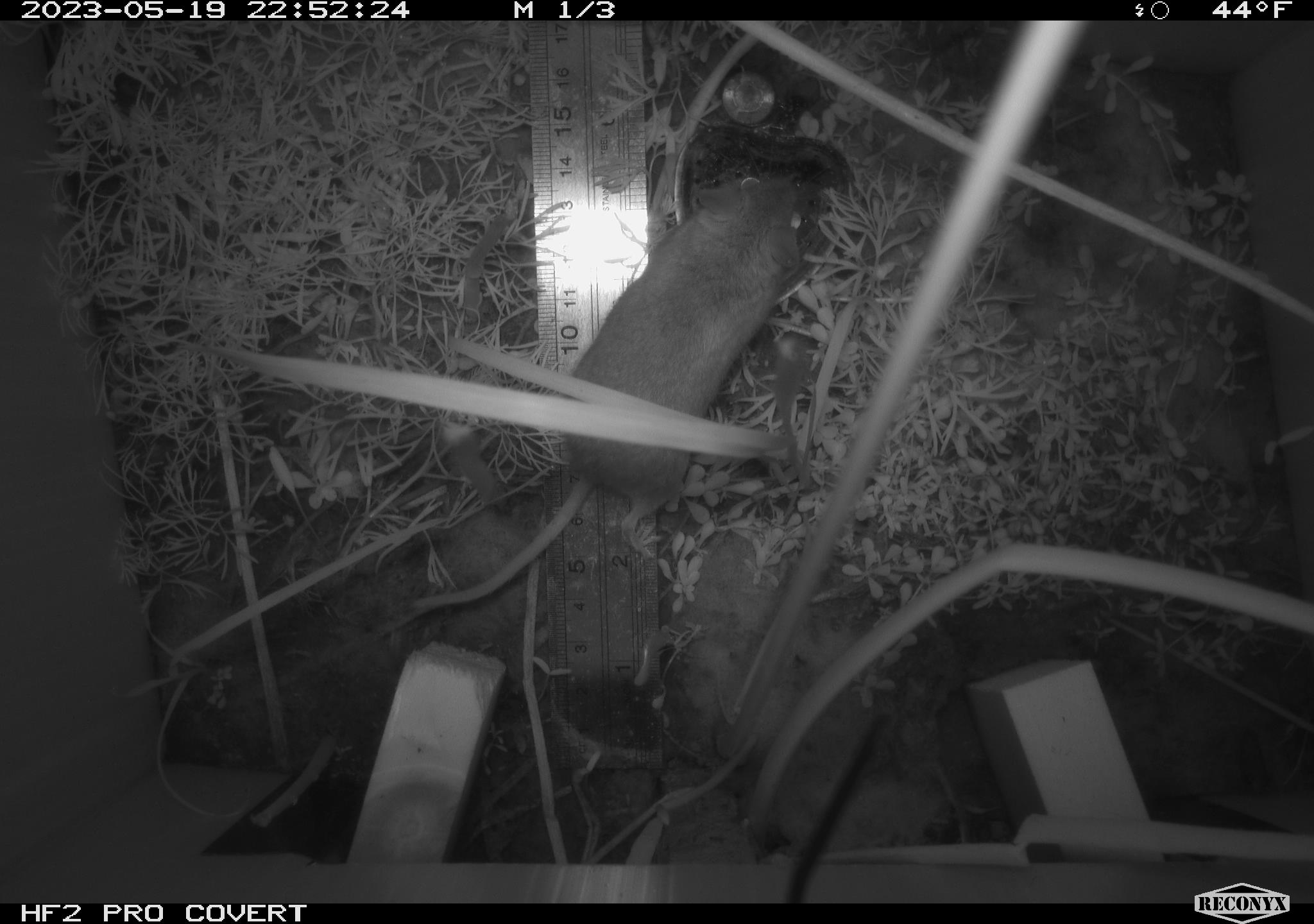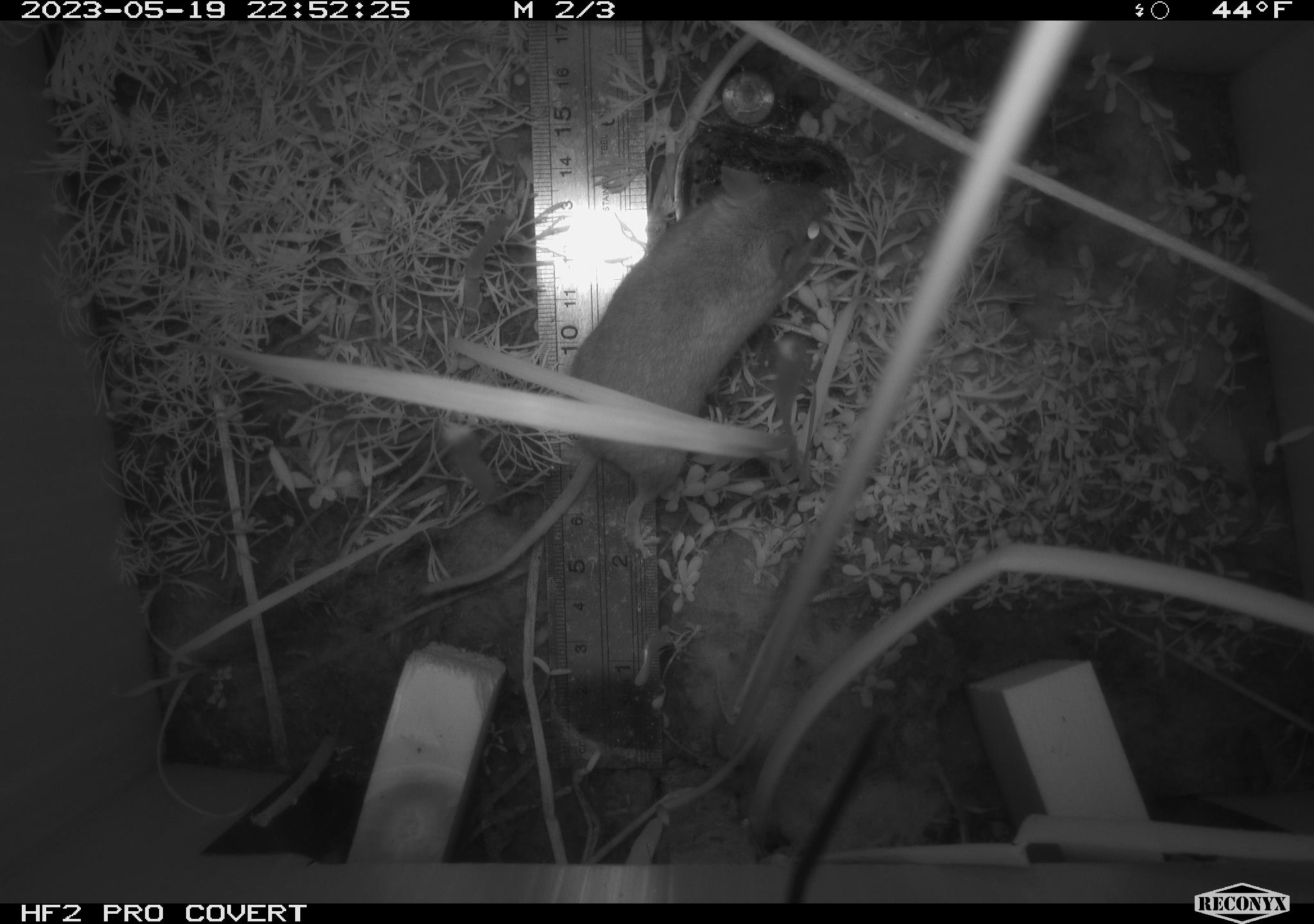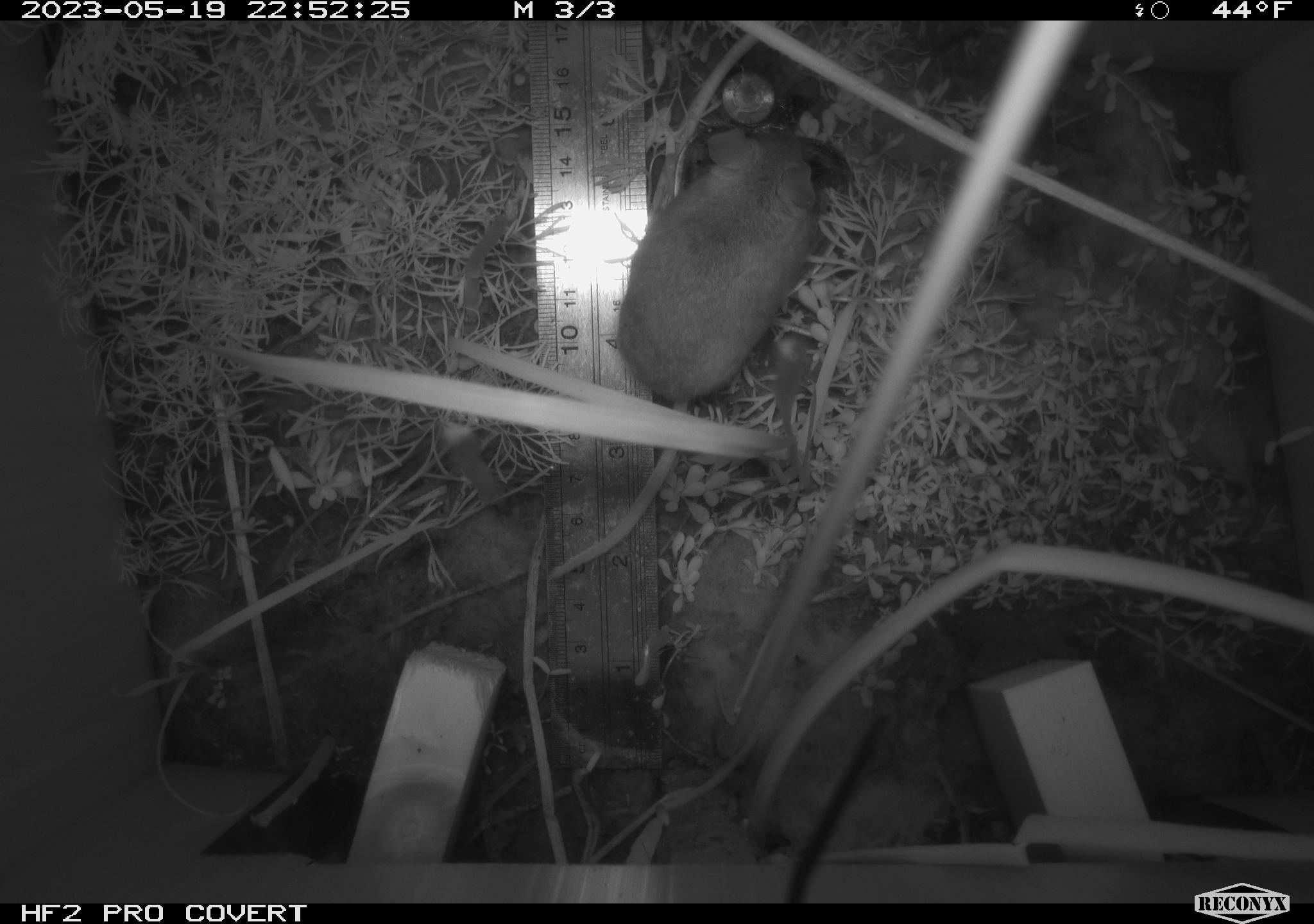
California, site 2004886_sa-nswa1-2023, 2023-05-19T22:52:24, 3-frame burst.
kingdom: Animalia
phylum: Chordata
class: Mammalia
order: Rodentia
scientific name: Rodentia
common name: mouse species